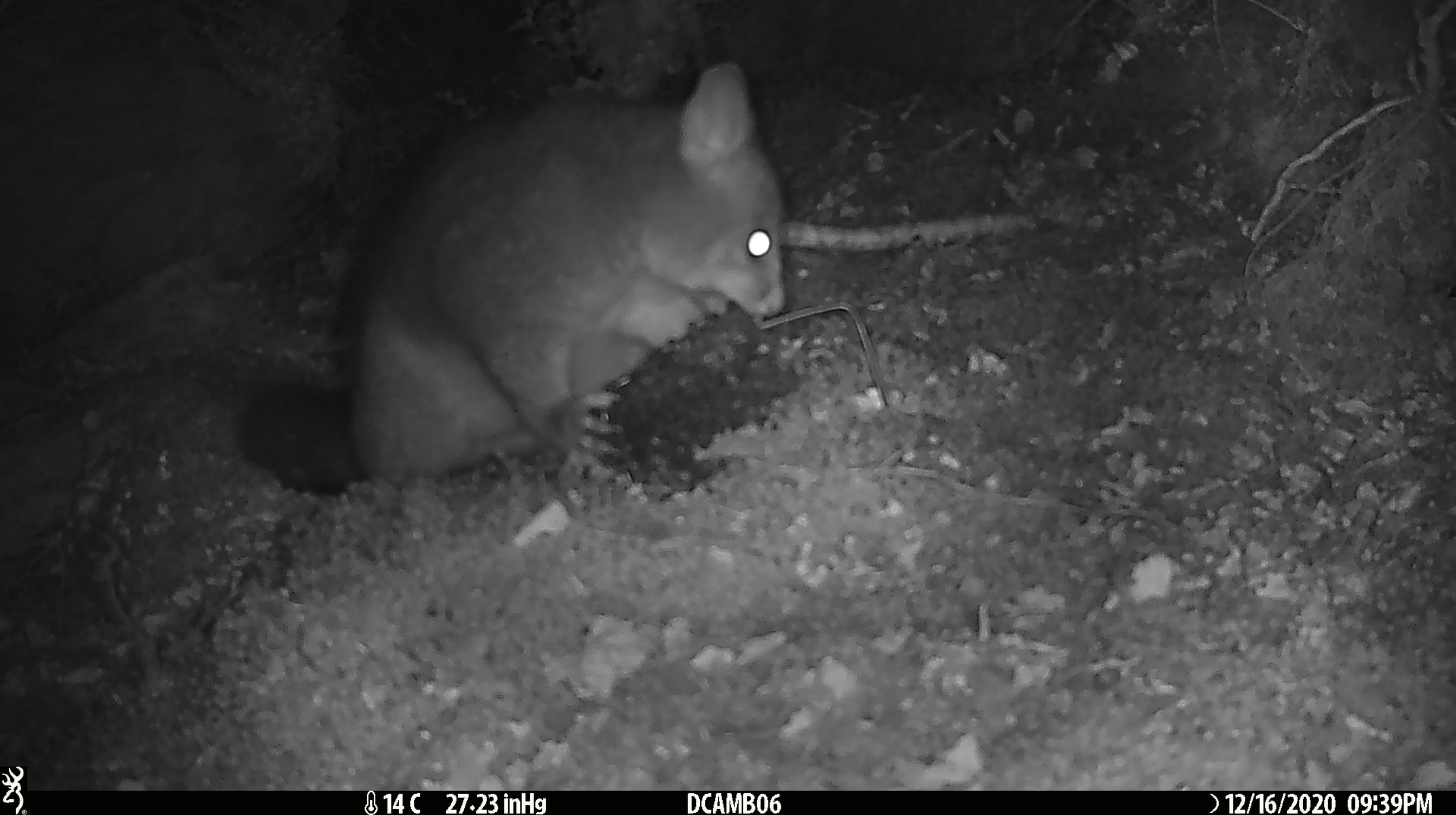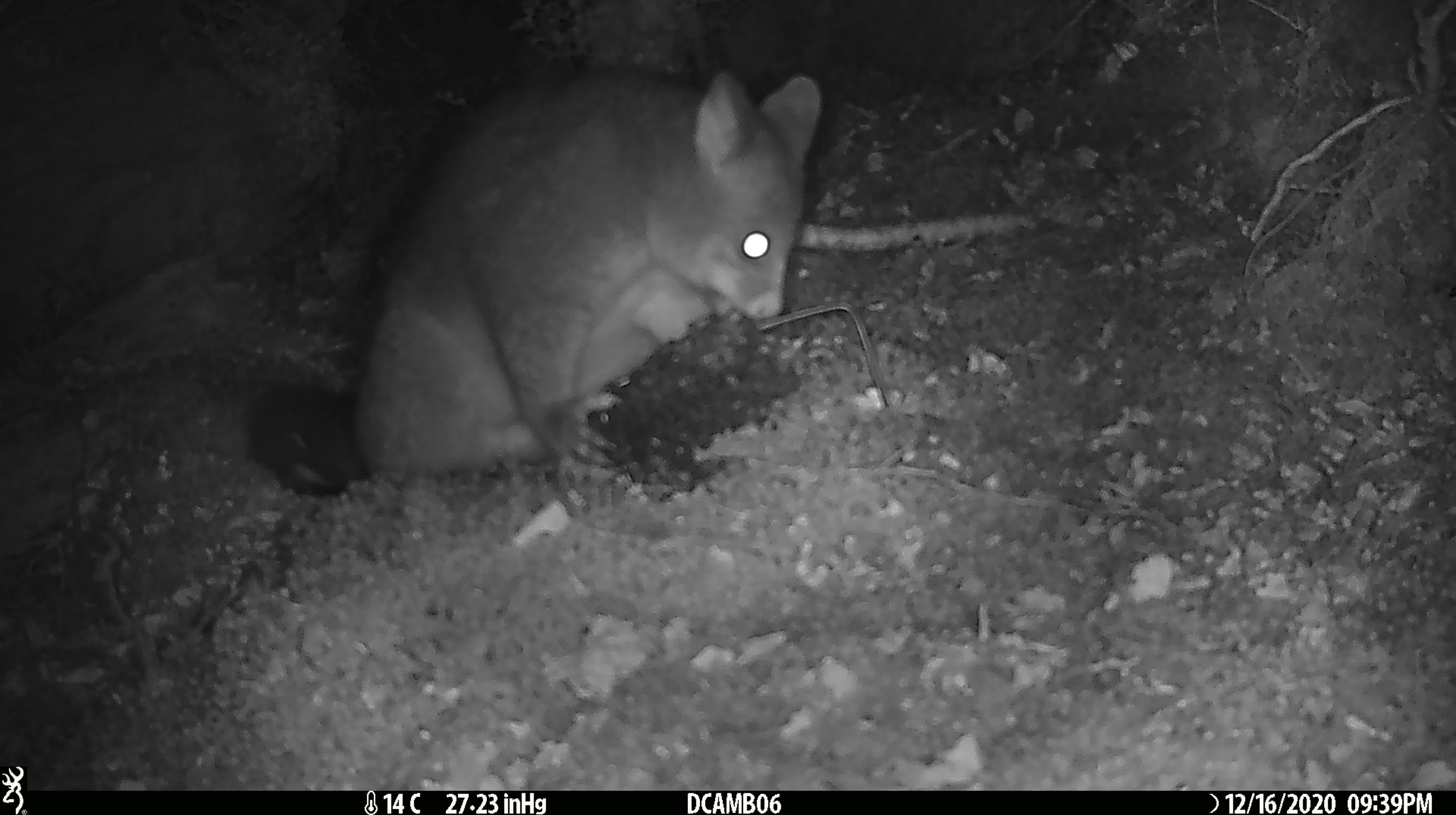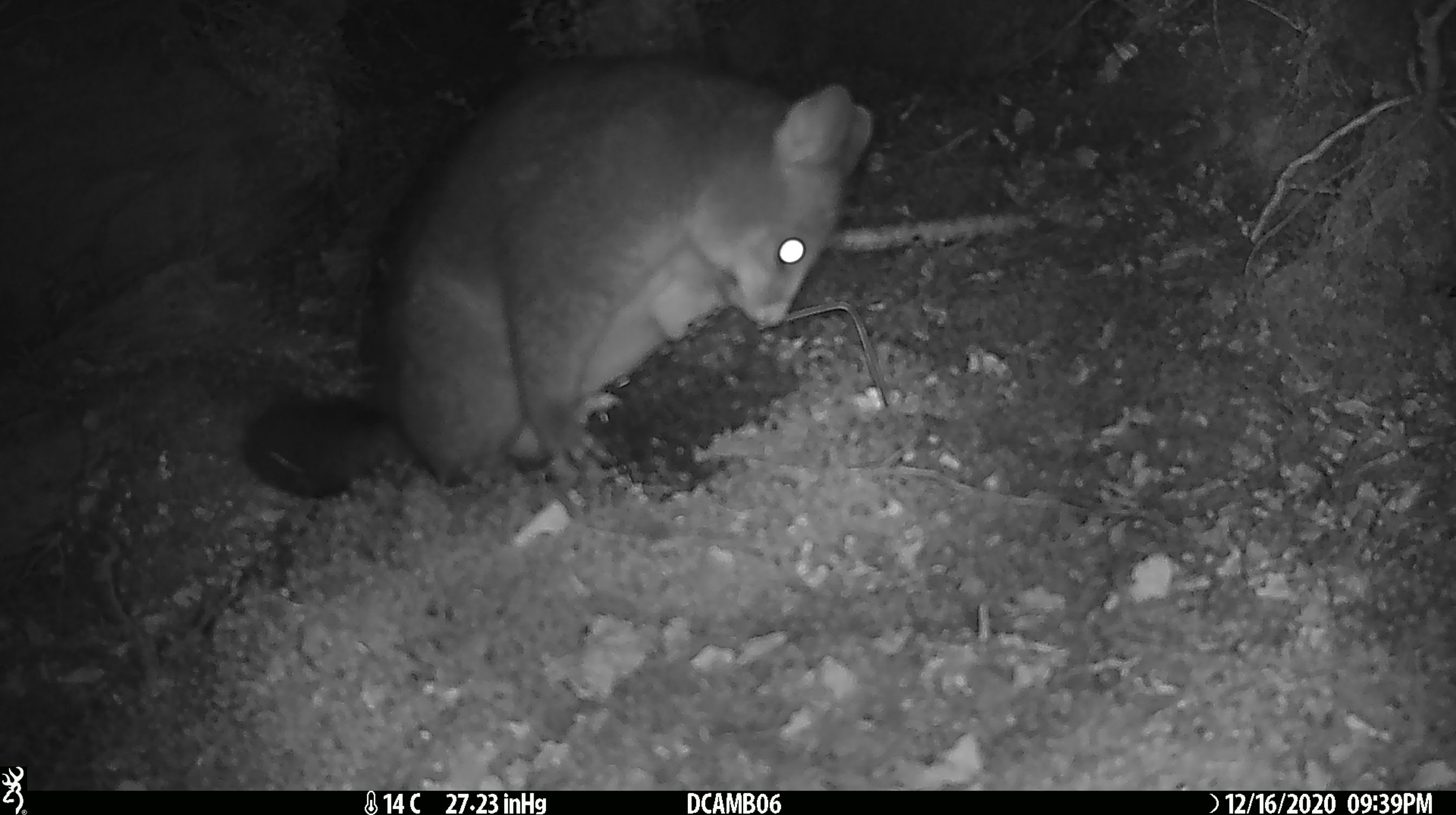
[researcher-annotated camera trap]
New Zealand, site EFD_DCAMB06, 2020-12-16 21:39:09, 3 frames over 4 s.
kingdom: Animalia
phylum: Chordata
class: Mammalia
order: Diprotodontia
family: Phalangeridae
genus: Trichosurus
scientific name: Trichosurus vulpecula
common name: common brushtail possum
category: possum